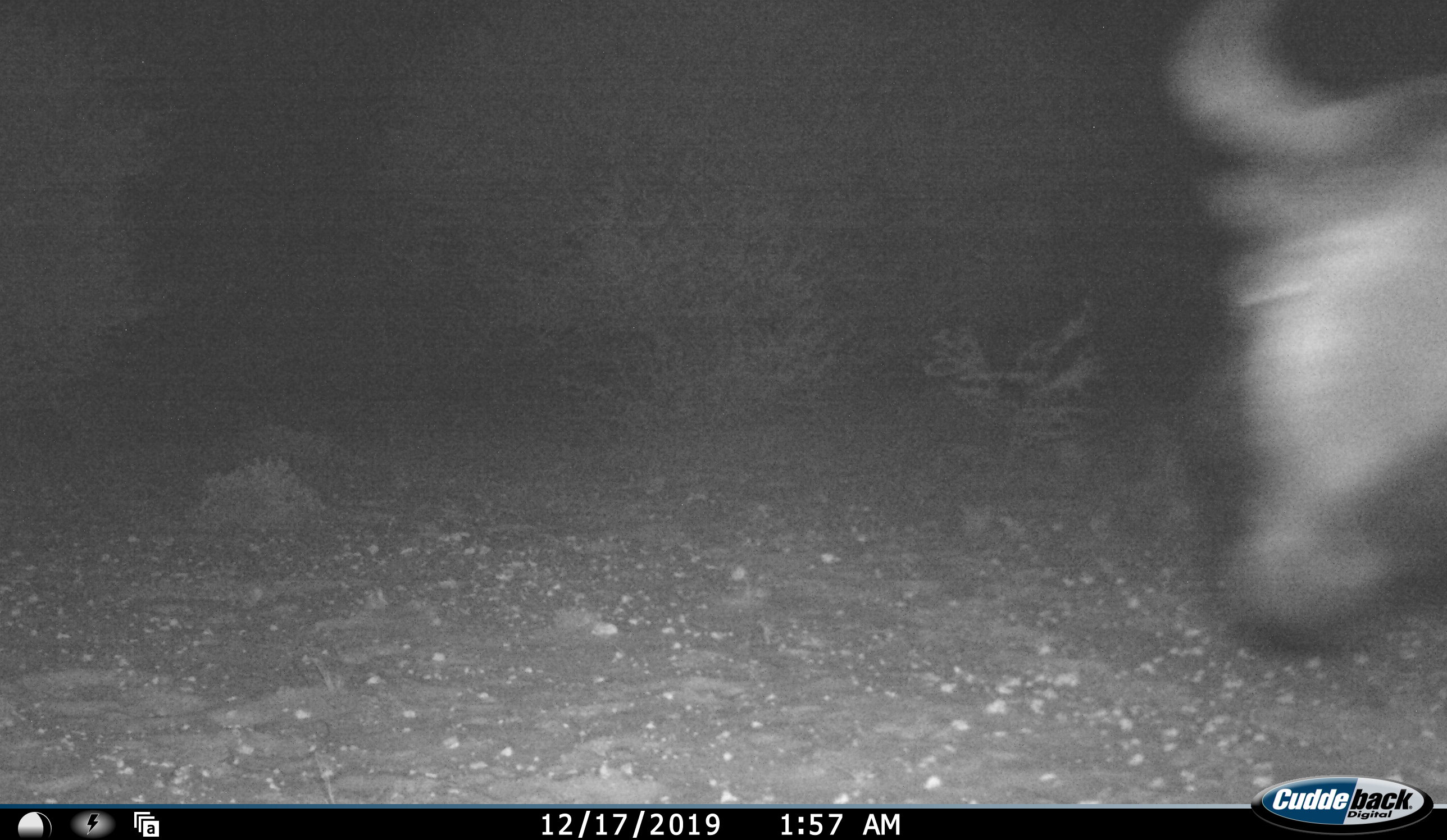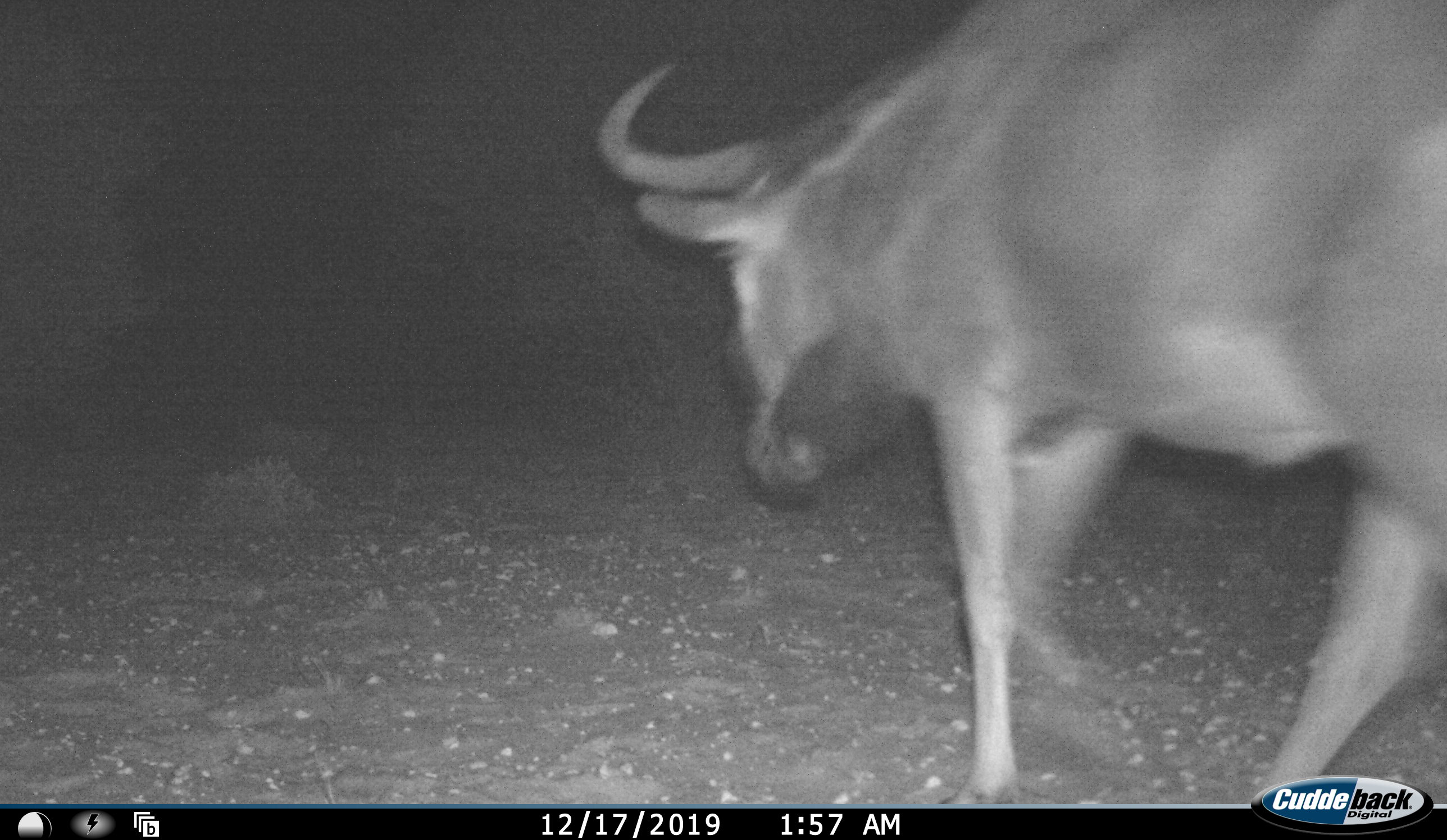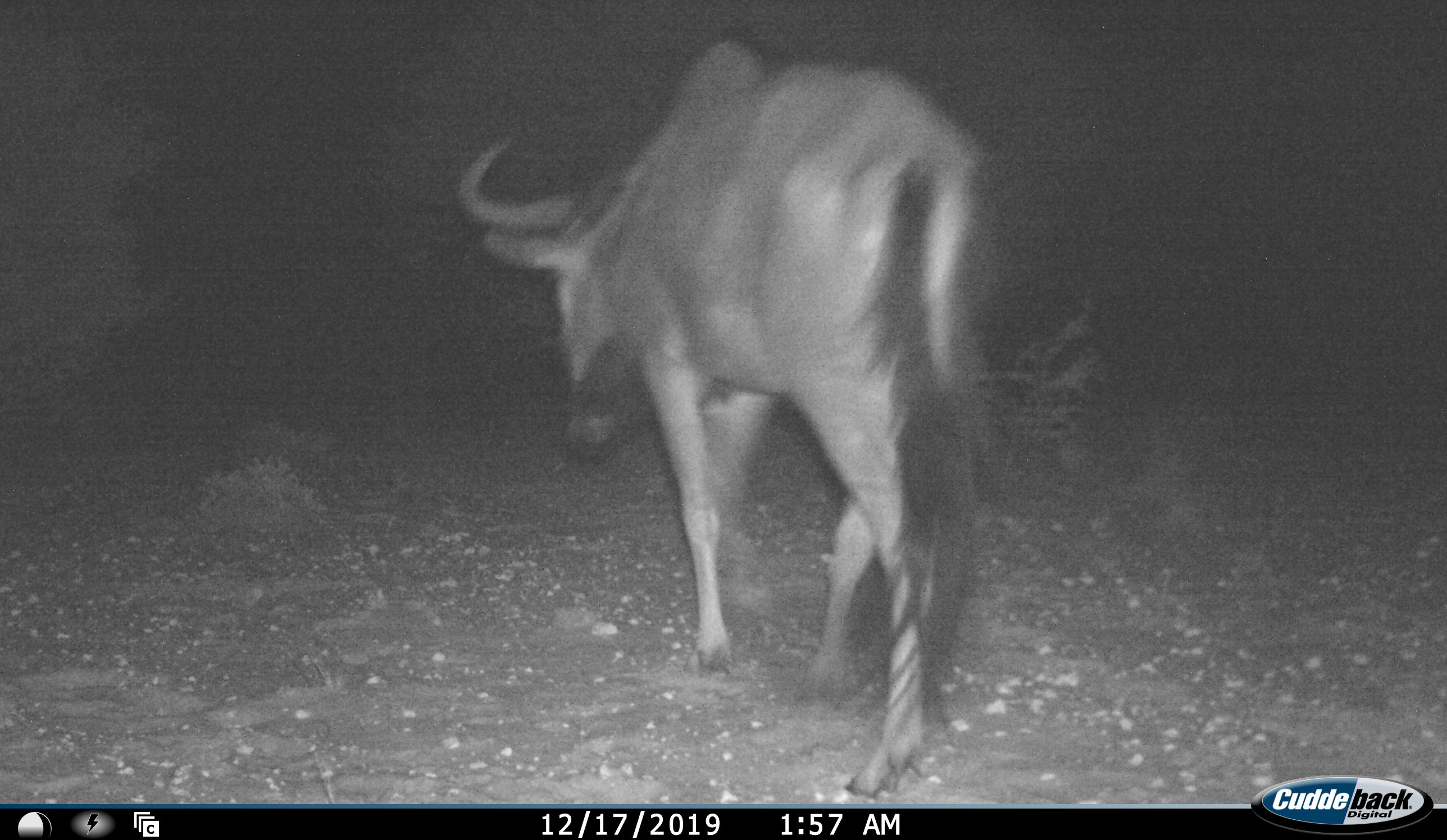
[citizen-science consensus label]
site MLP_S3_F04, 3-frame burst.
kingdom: Animalia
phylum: Chordata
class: Mammalia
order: Artiodactyla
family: Bovidae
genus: Connochaetes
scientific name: Connochaetes taurinus taurinus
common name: blue wildebeest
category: wildebeestblue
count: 1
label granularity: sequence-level